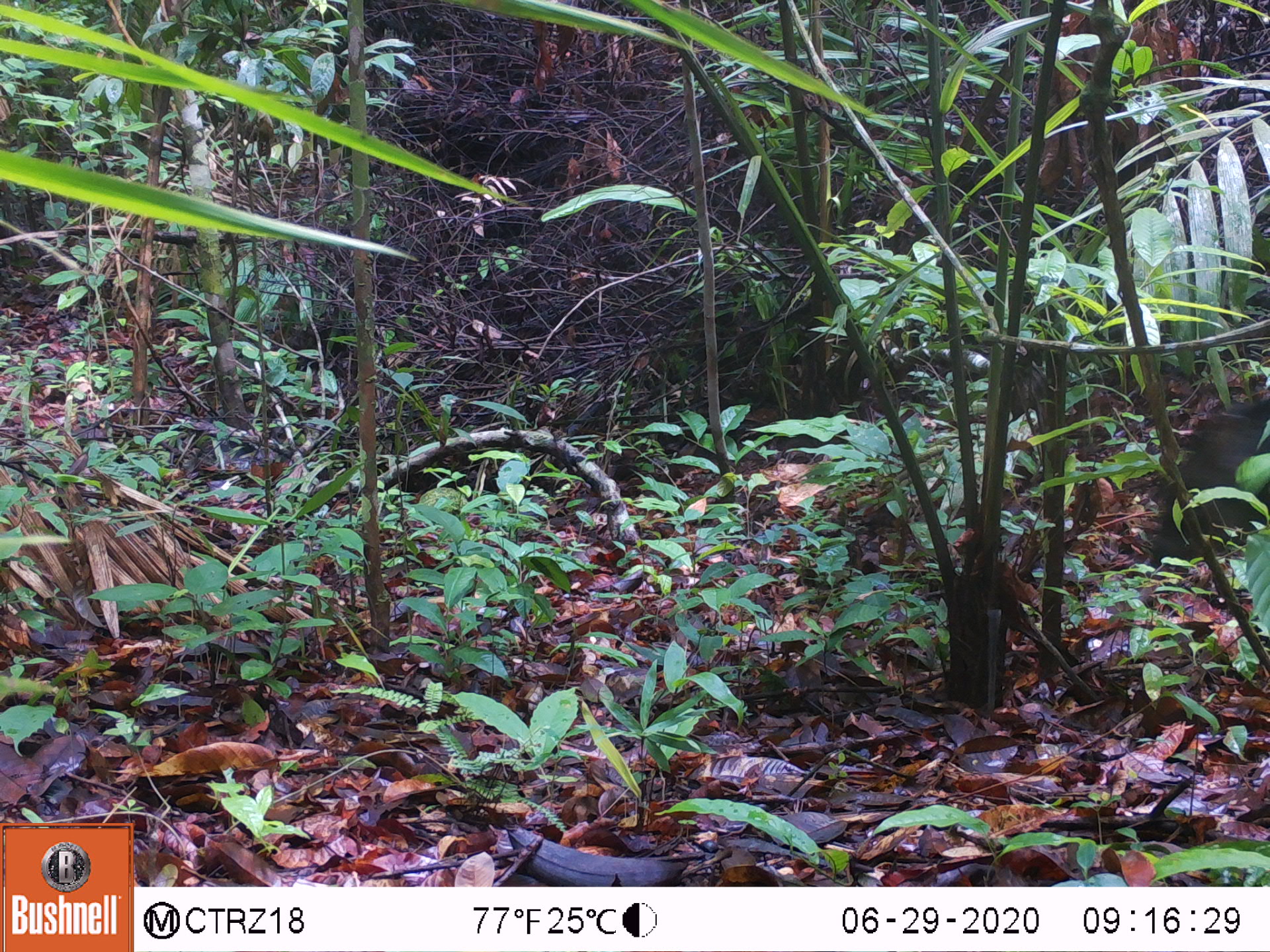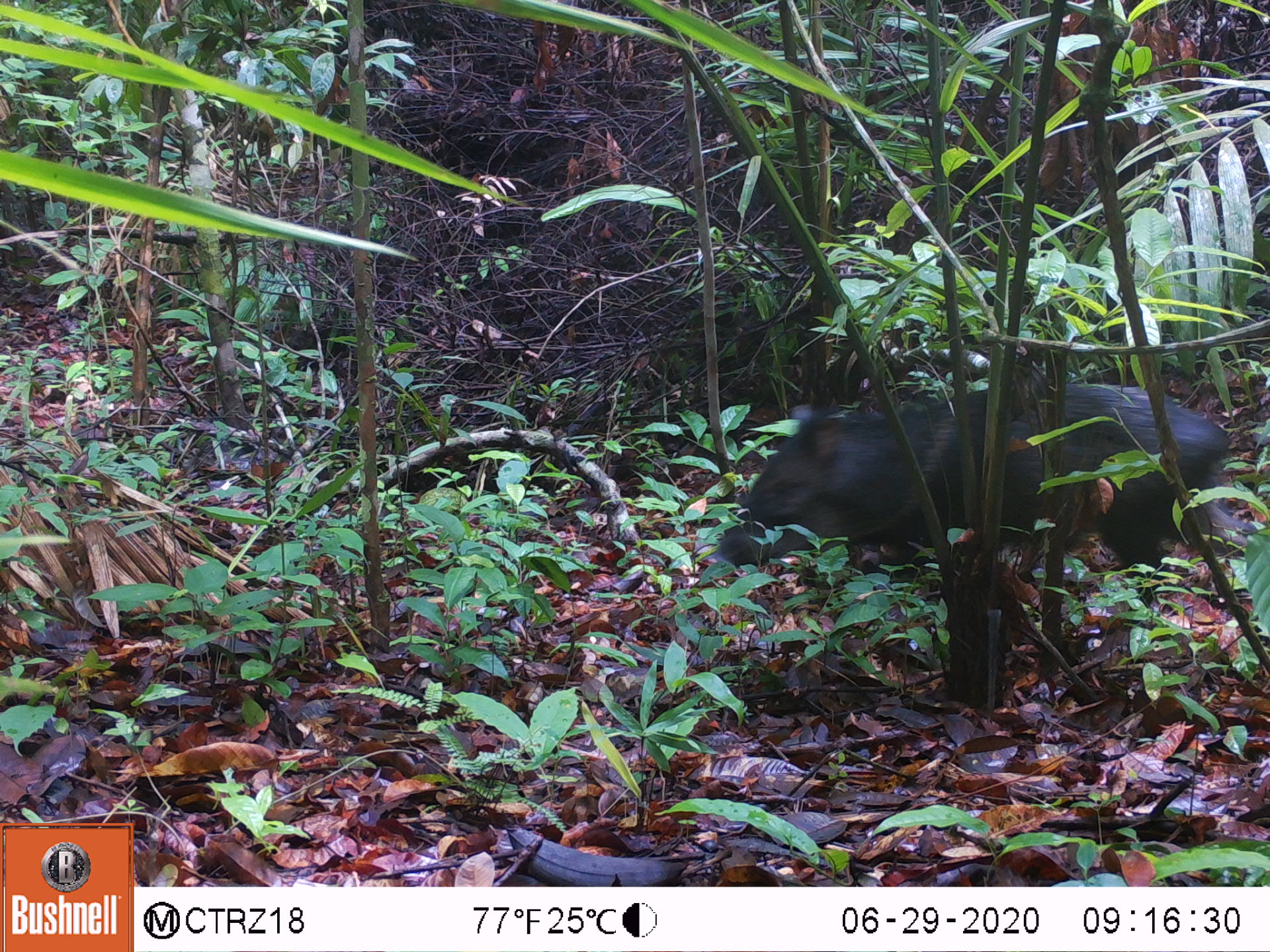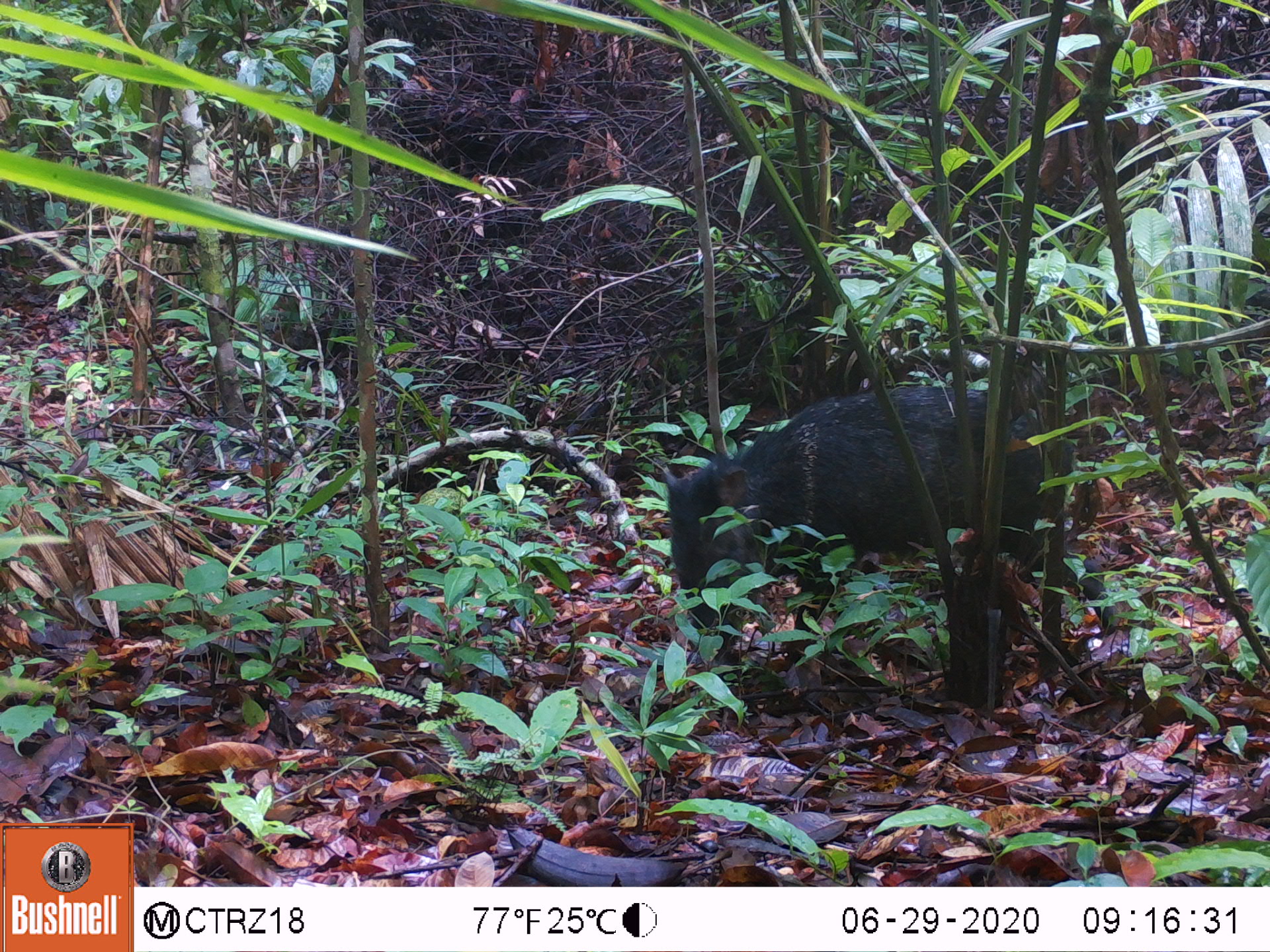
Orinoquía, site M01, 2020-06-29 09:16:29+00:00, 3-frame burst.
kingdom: Animalia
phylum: Chordata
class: Mammalia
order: Artiodactyla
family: Tayassuidae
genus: Pecari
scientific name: Pecari tajacu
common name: collared peccary